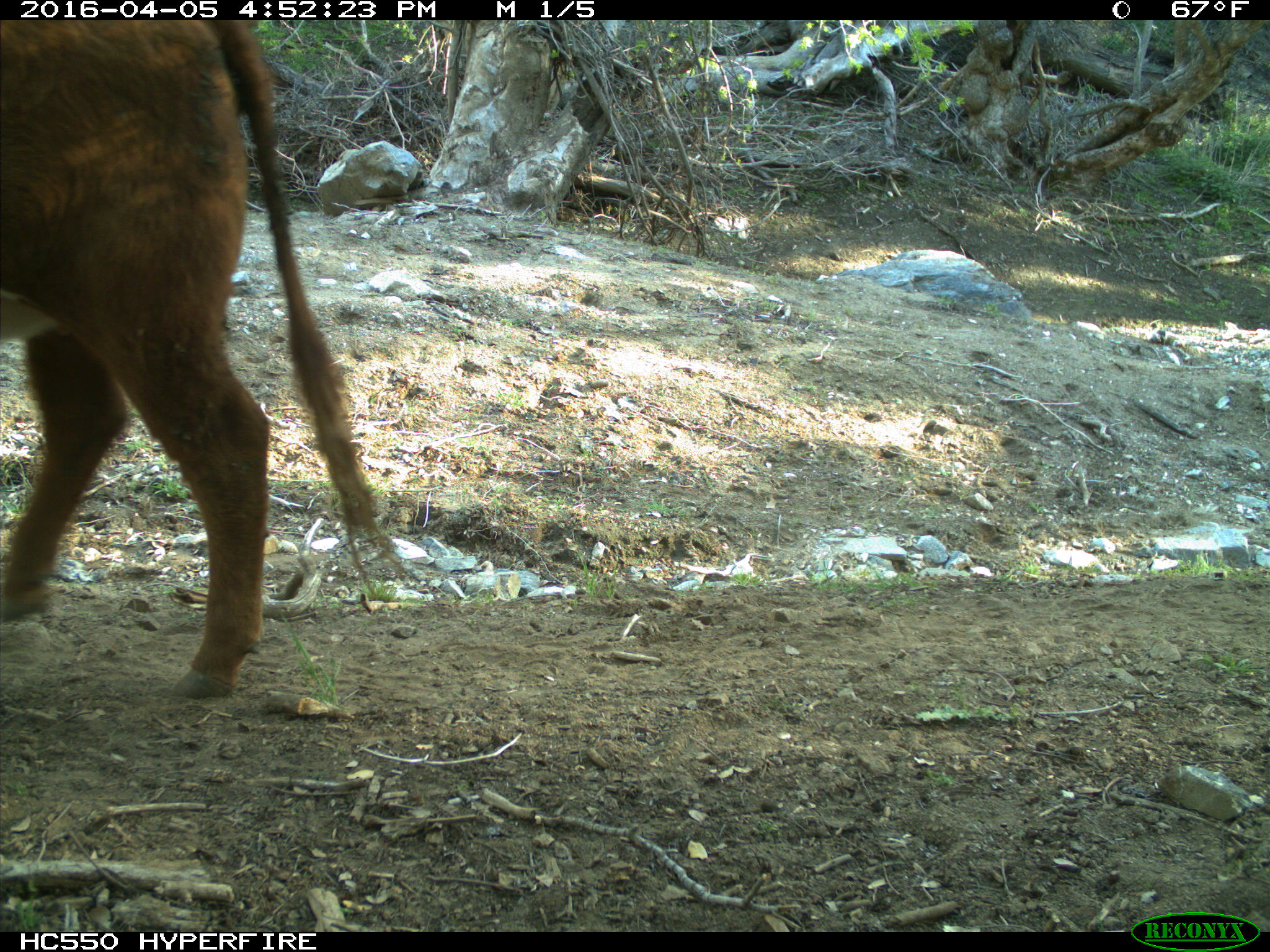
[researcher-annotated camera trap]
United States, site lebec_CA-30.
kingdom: Animalia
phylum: Chordata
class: Mammalia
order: Artiodactyla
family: Bovidae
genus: Bos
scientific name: Bos taurus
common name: domestic cow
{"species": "Bos taurus (domestic cow)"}